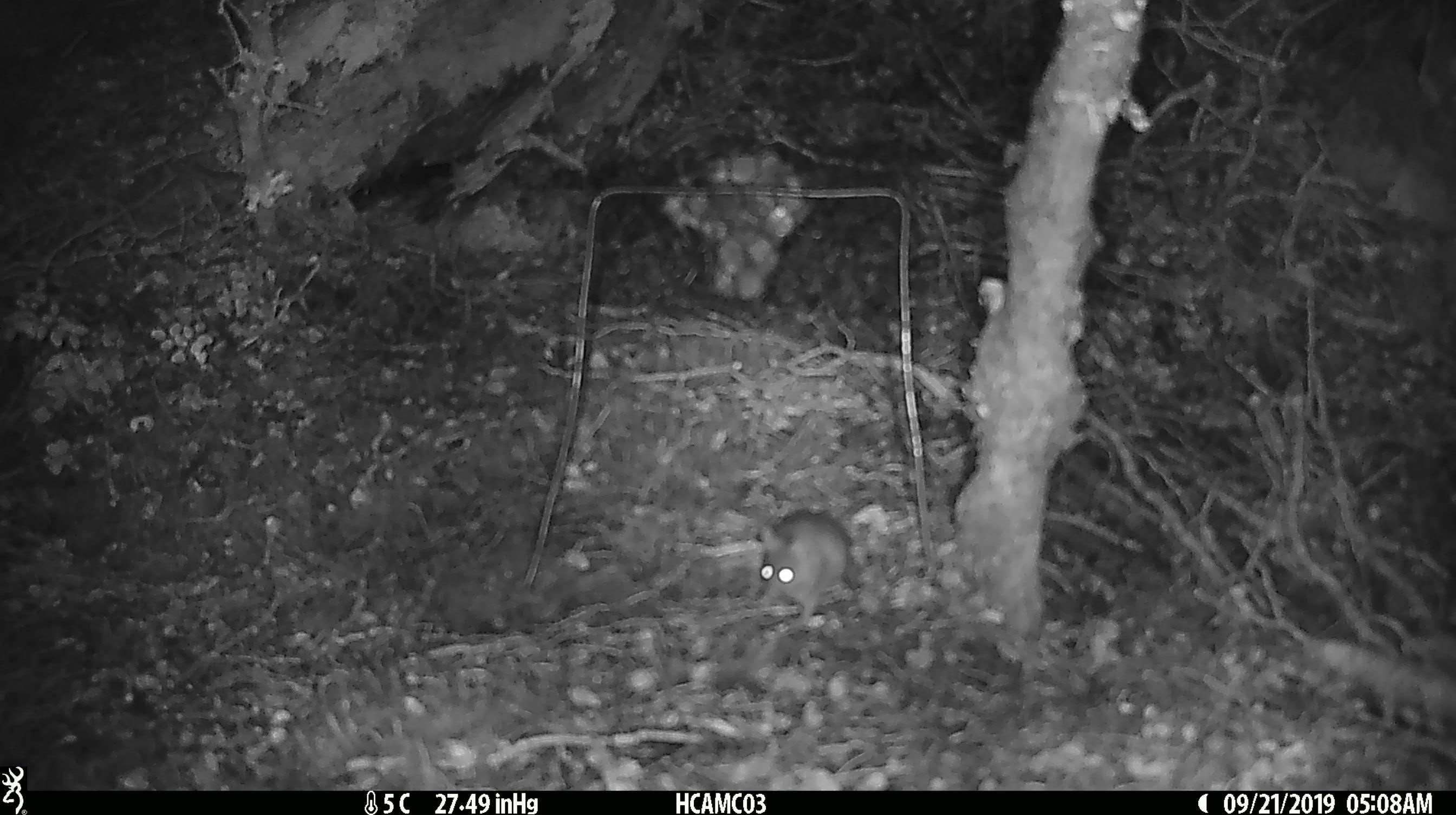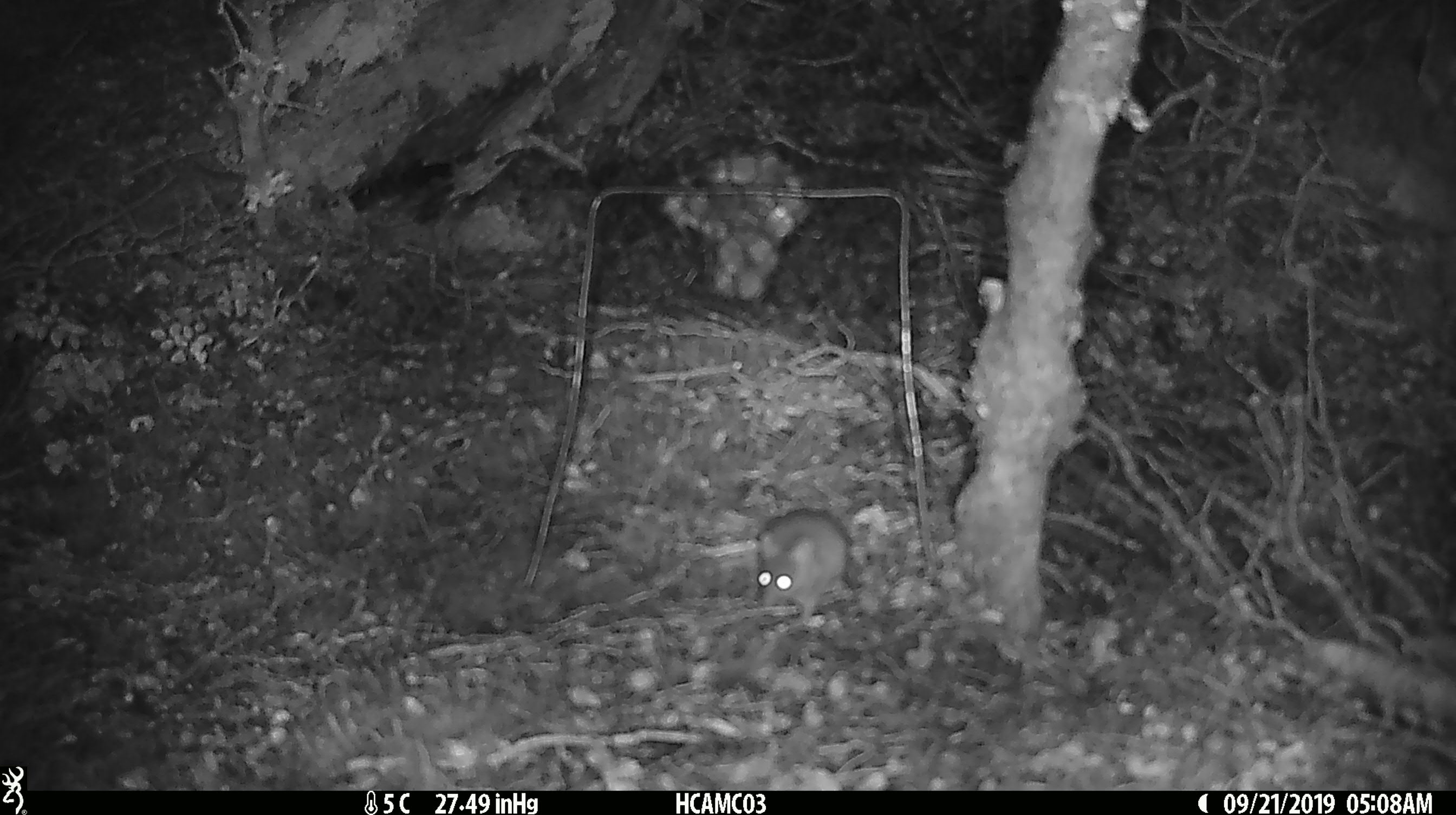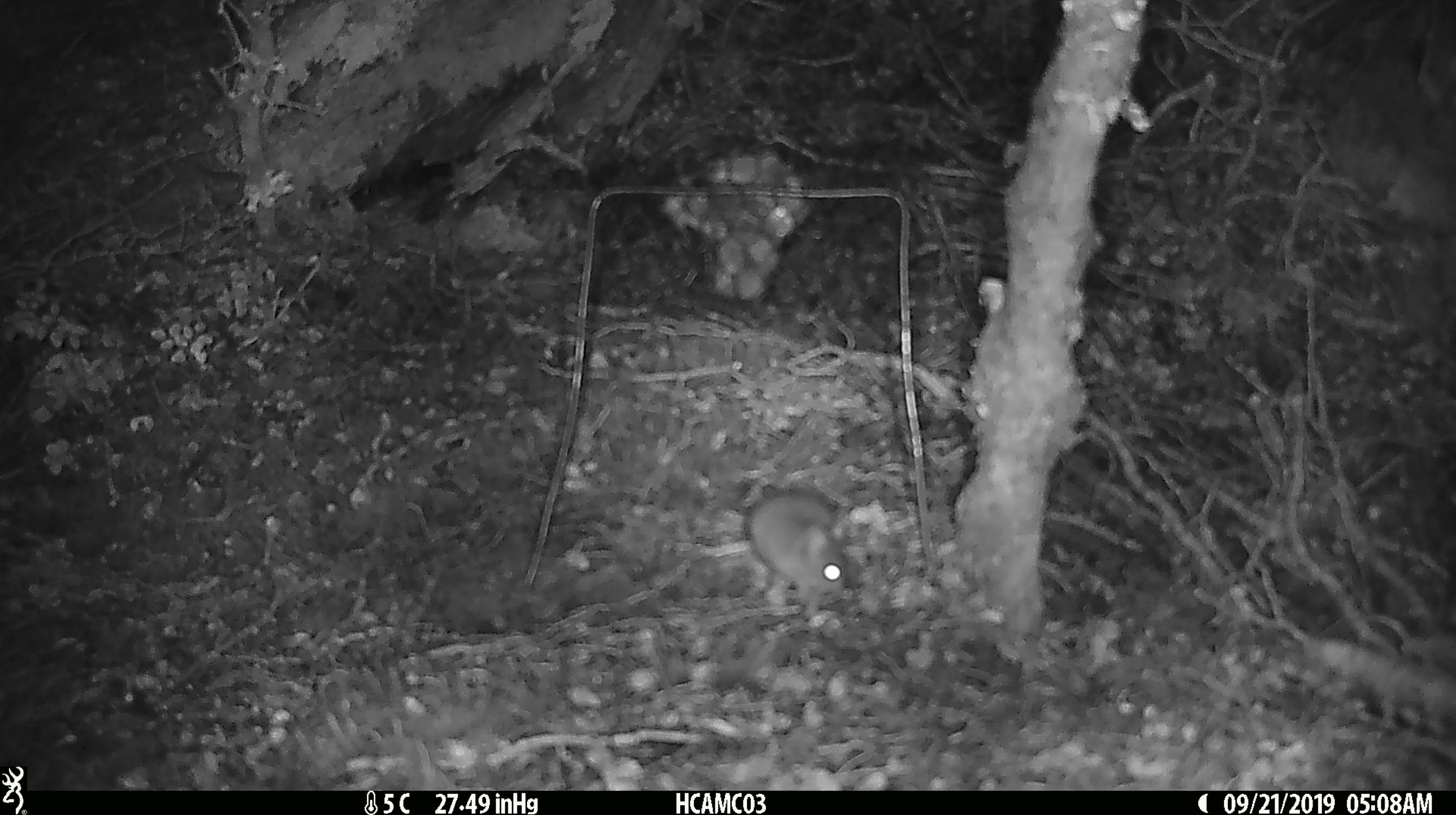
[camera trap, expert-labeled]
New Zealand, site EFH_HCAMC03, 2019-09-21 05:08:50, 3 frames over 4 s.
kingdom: Animalia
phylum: Chordata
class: Mammalia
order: Rodentia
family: Muridae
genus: Mus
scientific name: Mus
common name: mouse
Mouse (Mus).